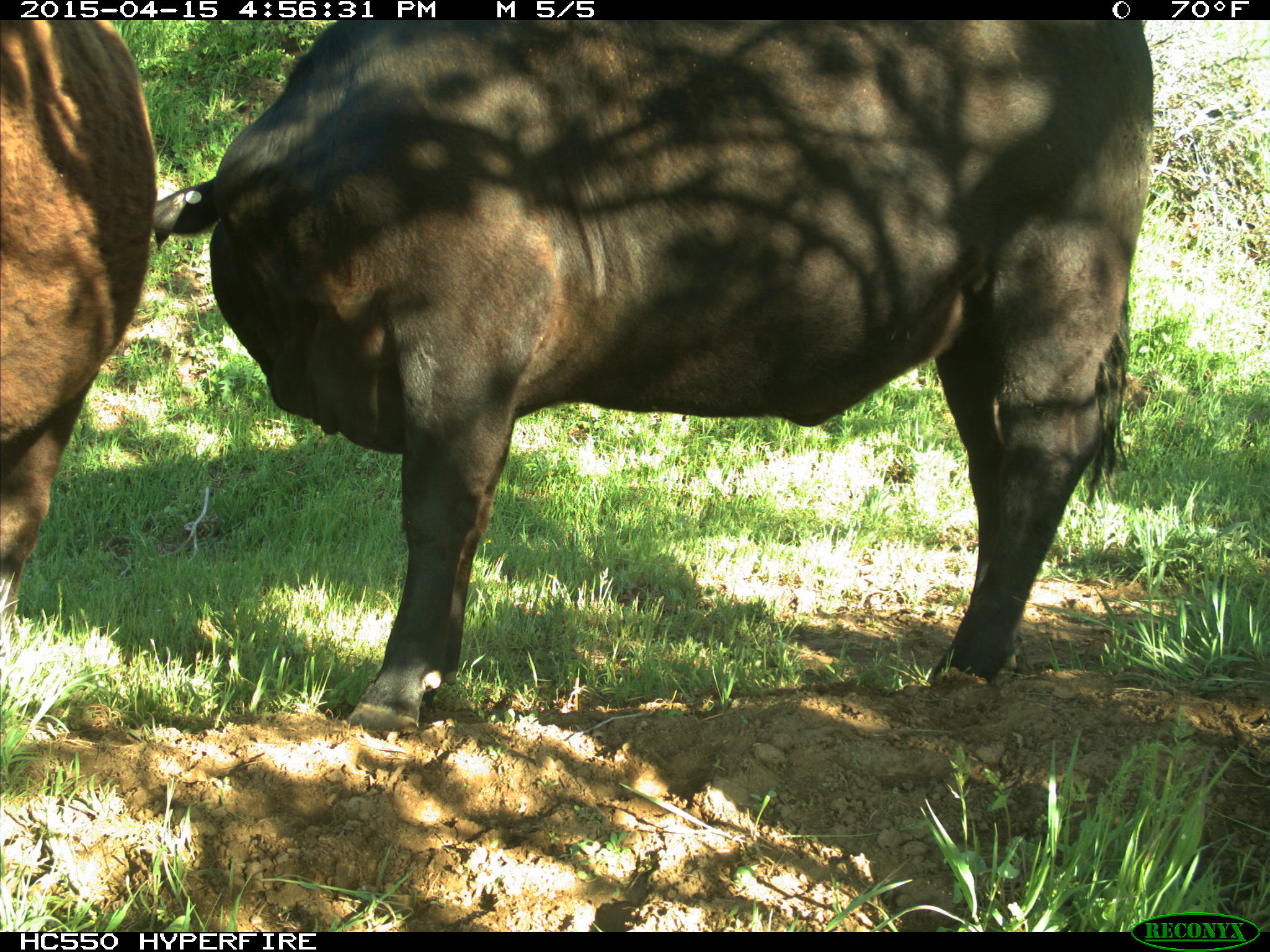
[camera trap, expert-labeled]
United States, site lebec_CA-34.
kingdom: Animalia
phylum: Chordata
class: Mammalia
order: Artiodactyla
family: Bovidae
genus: Bos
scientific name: Bos taurus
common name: domestic cow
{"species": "Bos taurus (domestic cow)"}